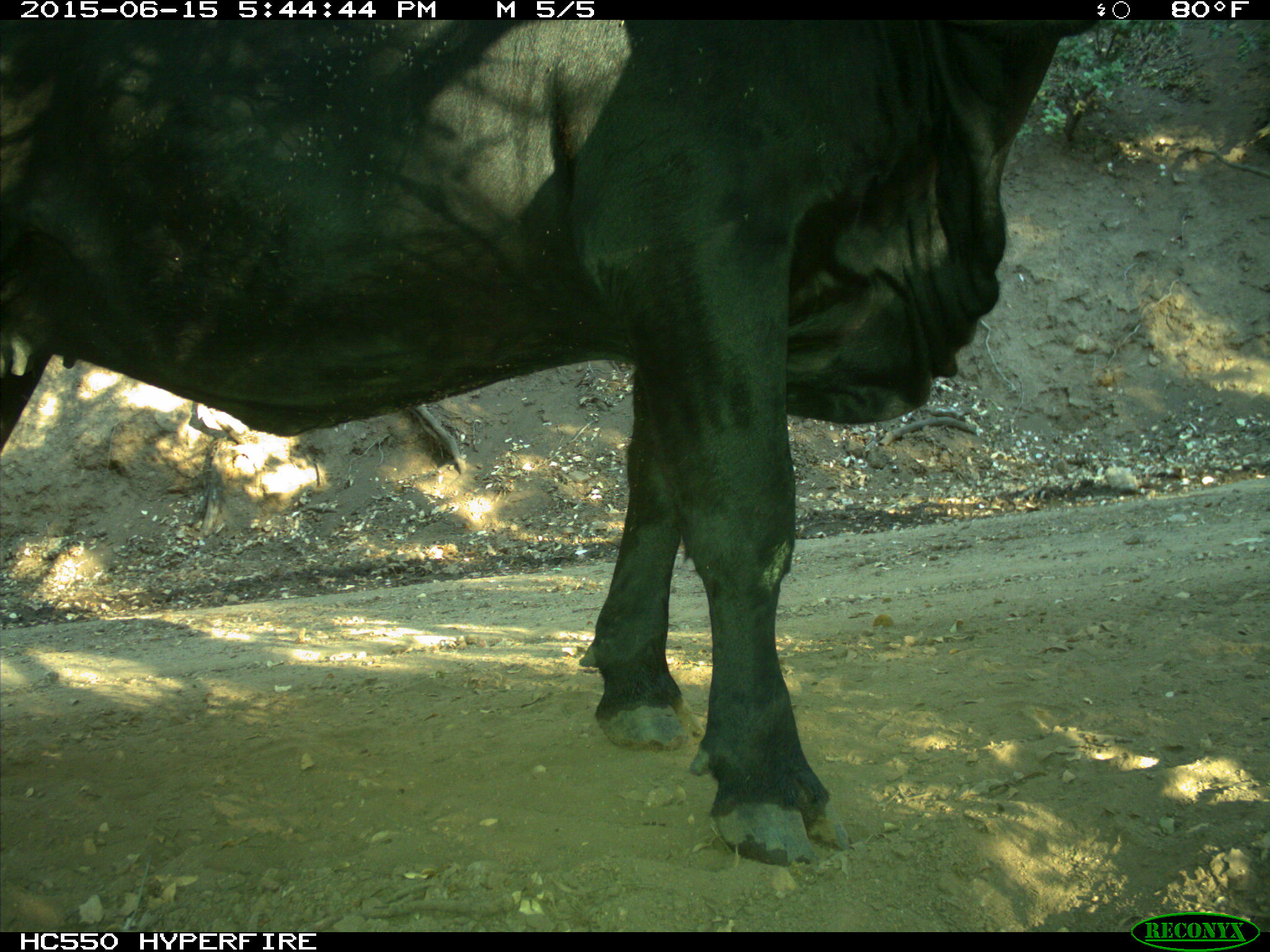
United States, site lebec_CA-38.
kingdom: Animalia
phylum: Chordata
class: Mammalia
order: Artiodactyla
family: Bovidae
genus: Bos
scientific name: Bos taurus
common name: domestic cow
Bos taurus (domestic cow).